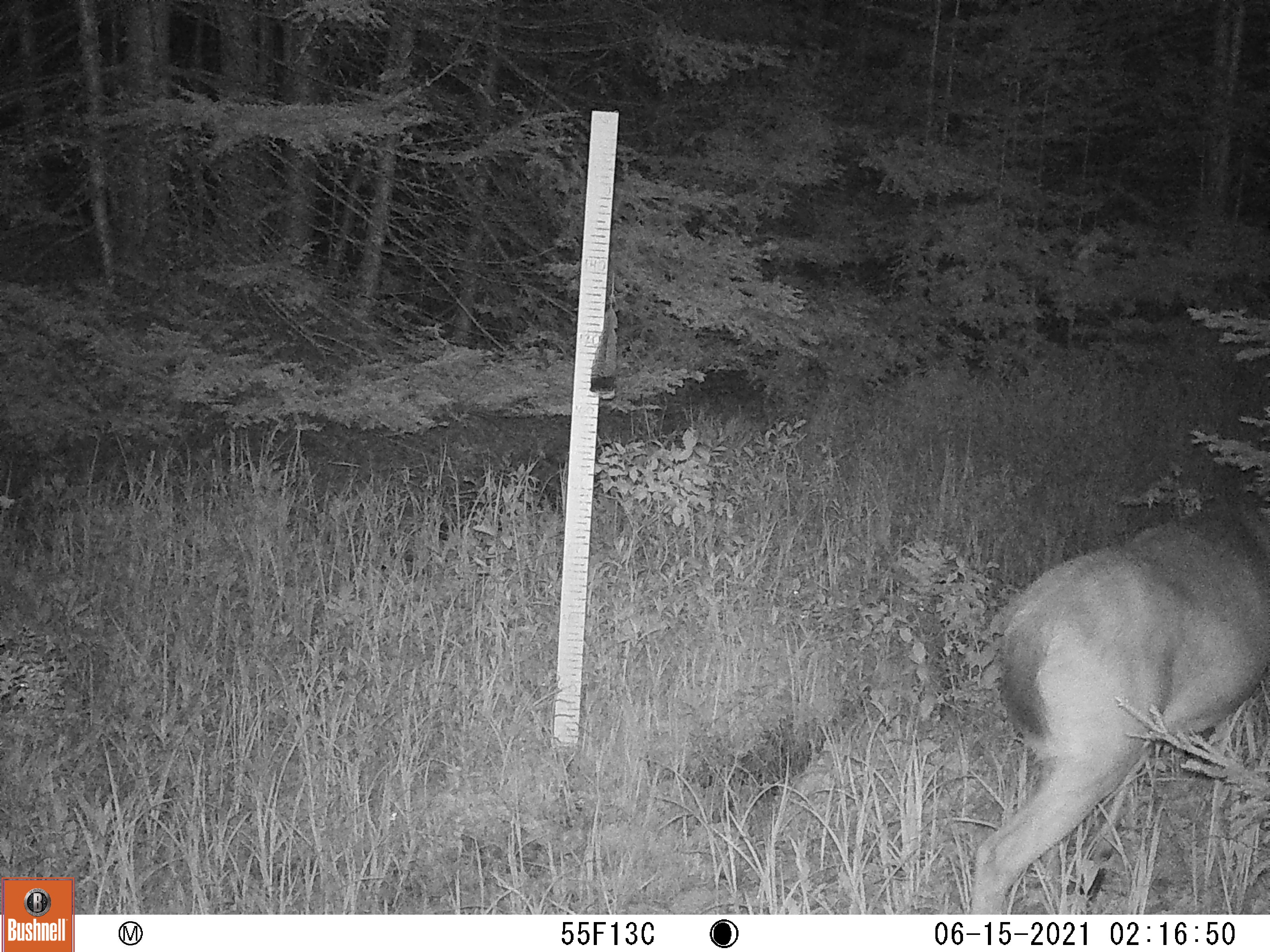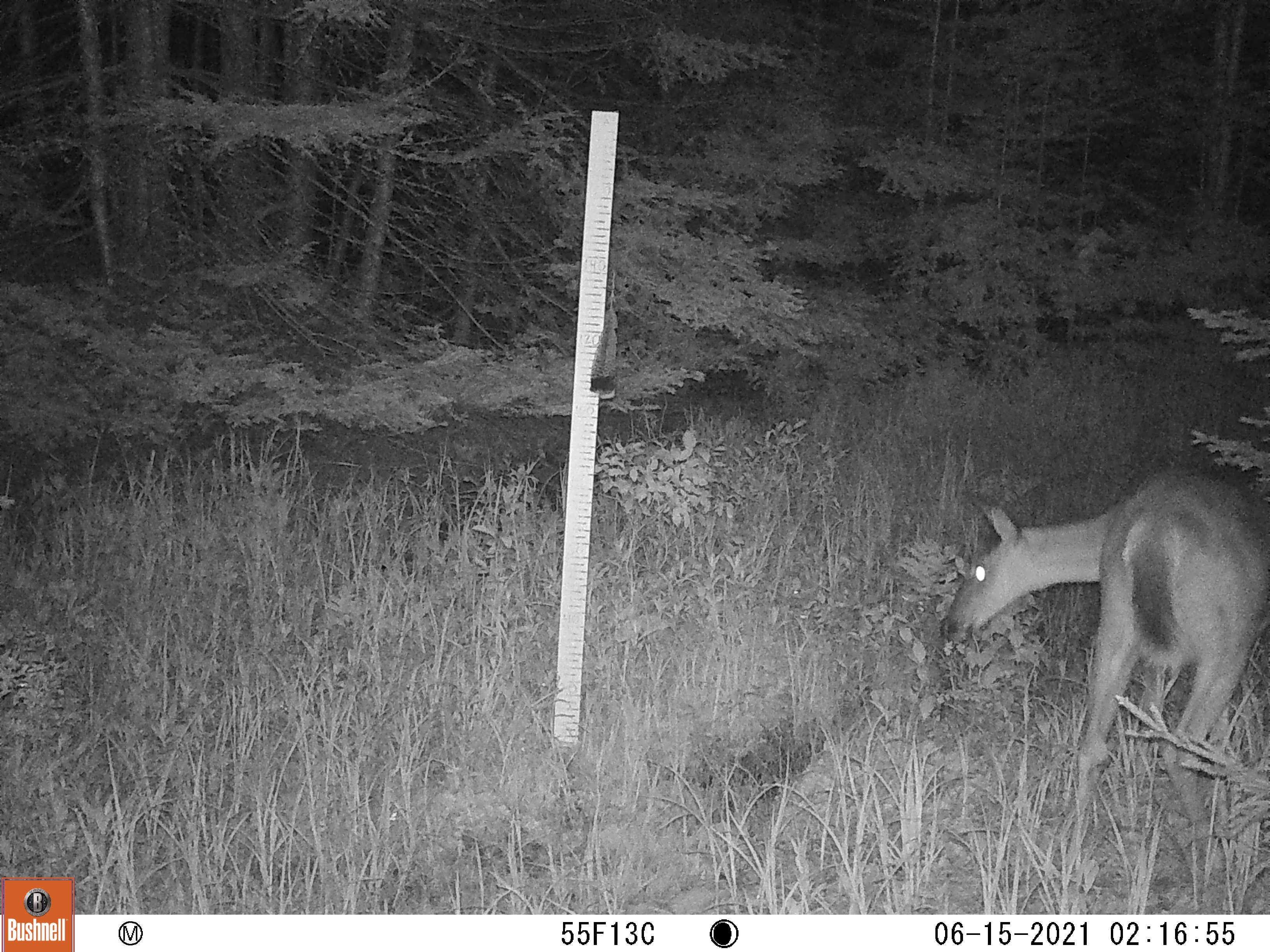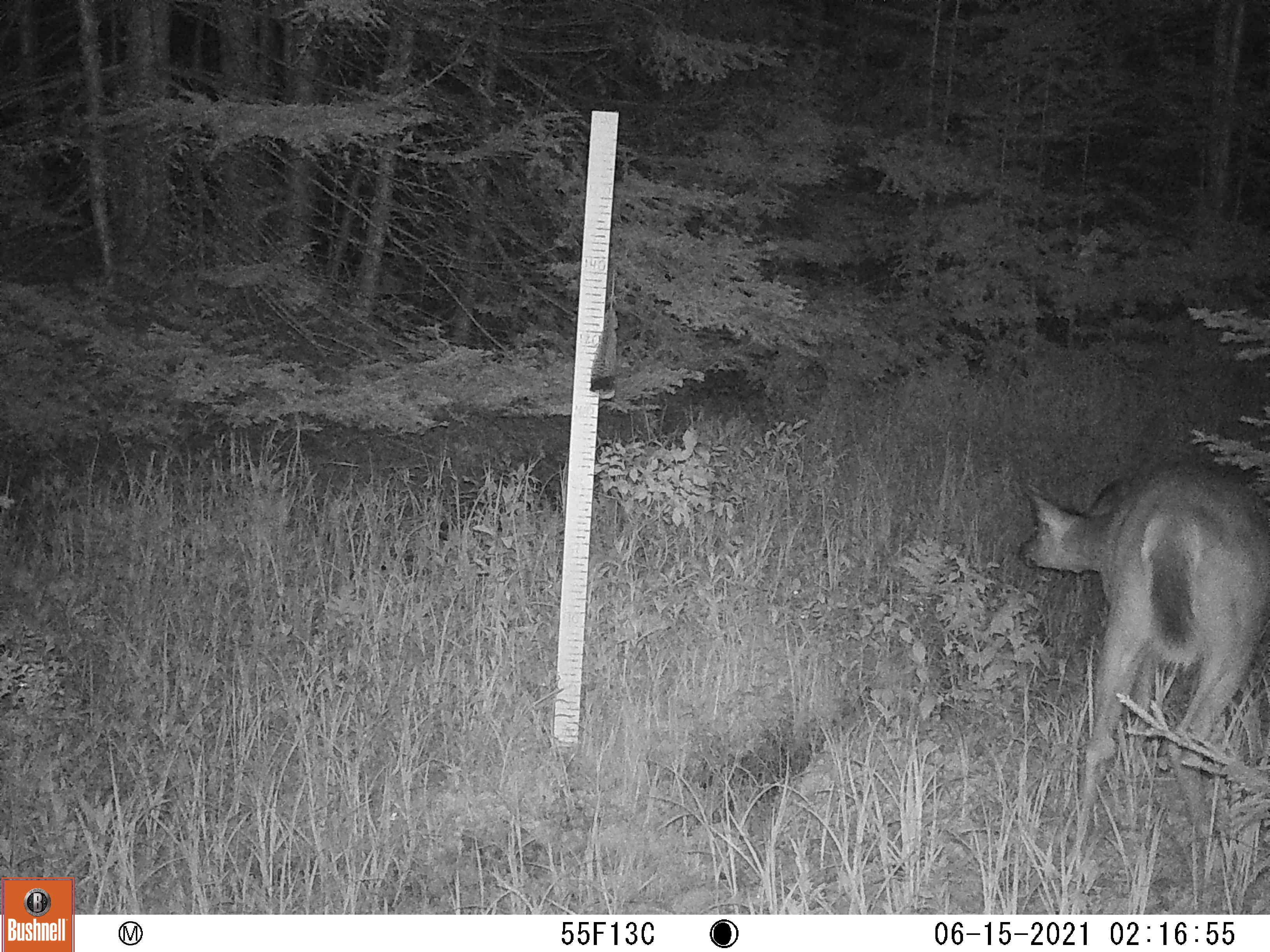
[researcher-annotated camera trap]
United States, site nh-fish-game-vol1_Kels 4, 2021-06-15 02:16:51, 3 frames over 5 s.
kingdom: Animalia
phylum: Chordata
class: Mammalia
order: Artiodactyla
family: Cervidae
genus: Odocoileus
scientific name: Odocoileus virginianus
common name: white-tailed deer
White-tailed deer (Odocoileus virginianus).